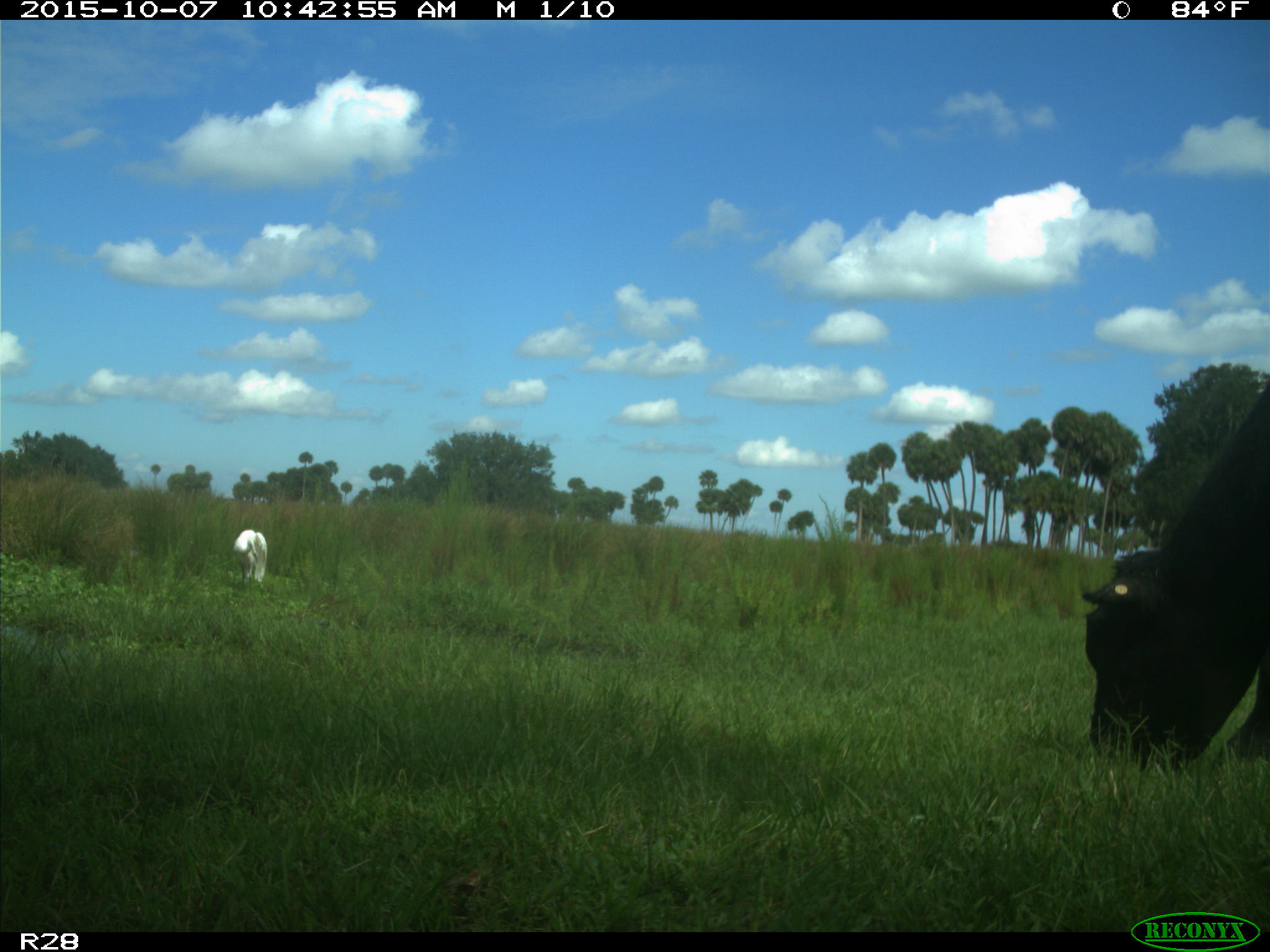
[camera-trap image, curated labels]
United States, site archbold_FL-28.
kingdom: Animalia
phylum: Chordata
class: Mammalia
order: Artiodactyla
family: Bovidae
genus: Bos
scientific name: Bos taurus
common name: domestic cow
Bos taurus (domestic cow).